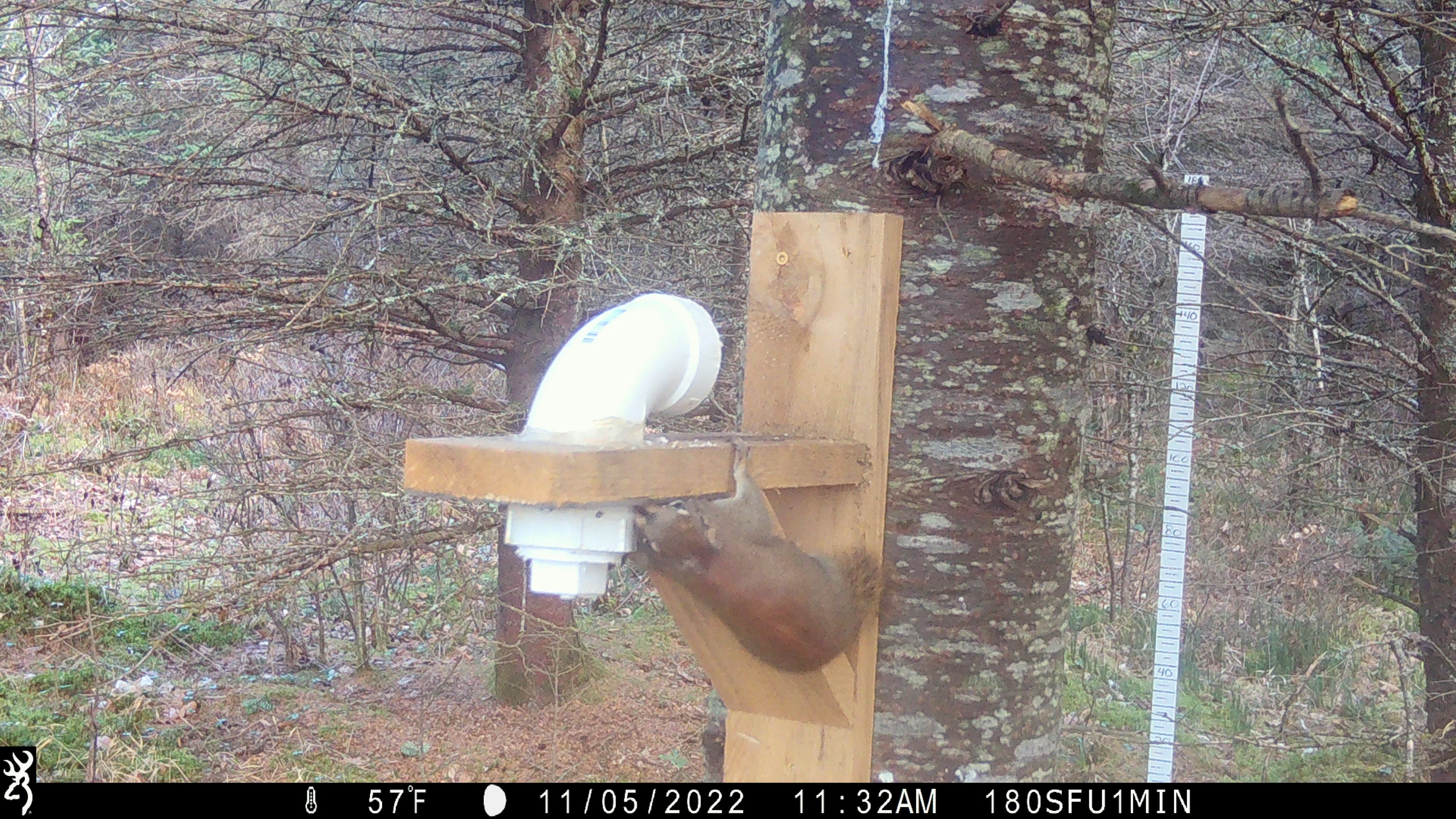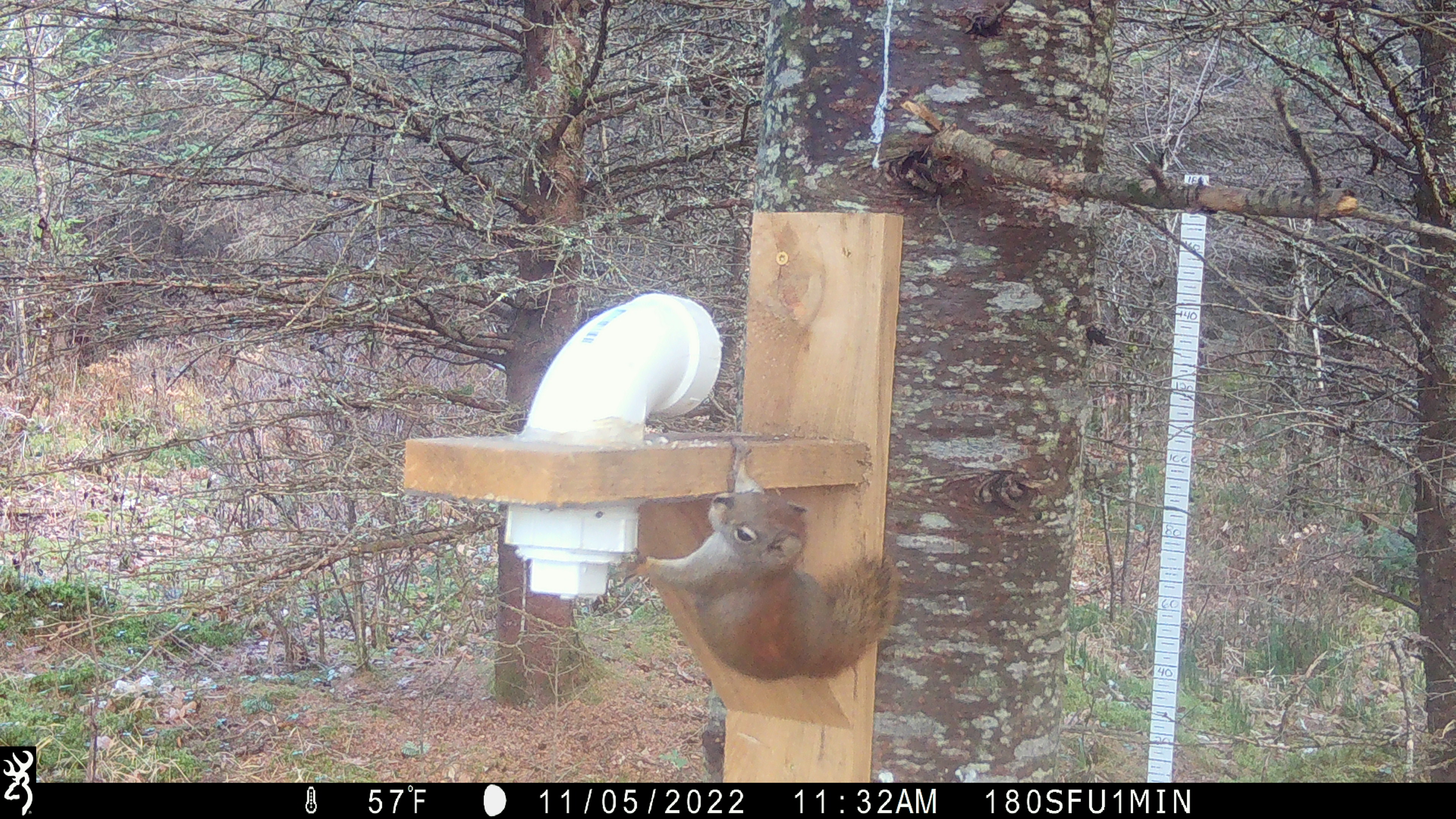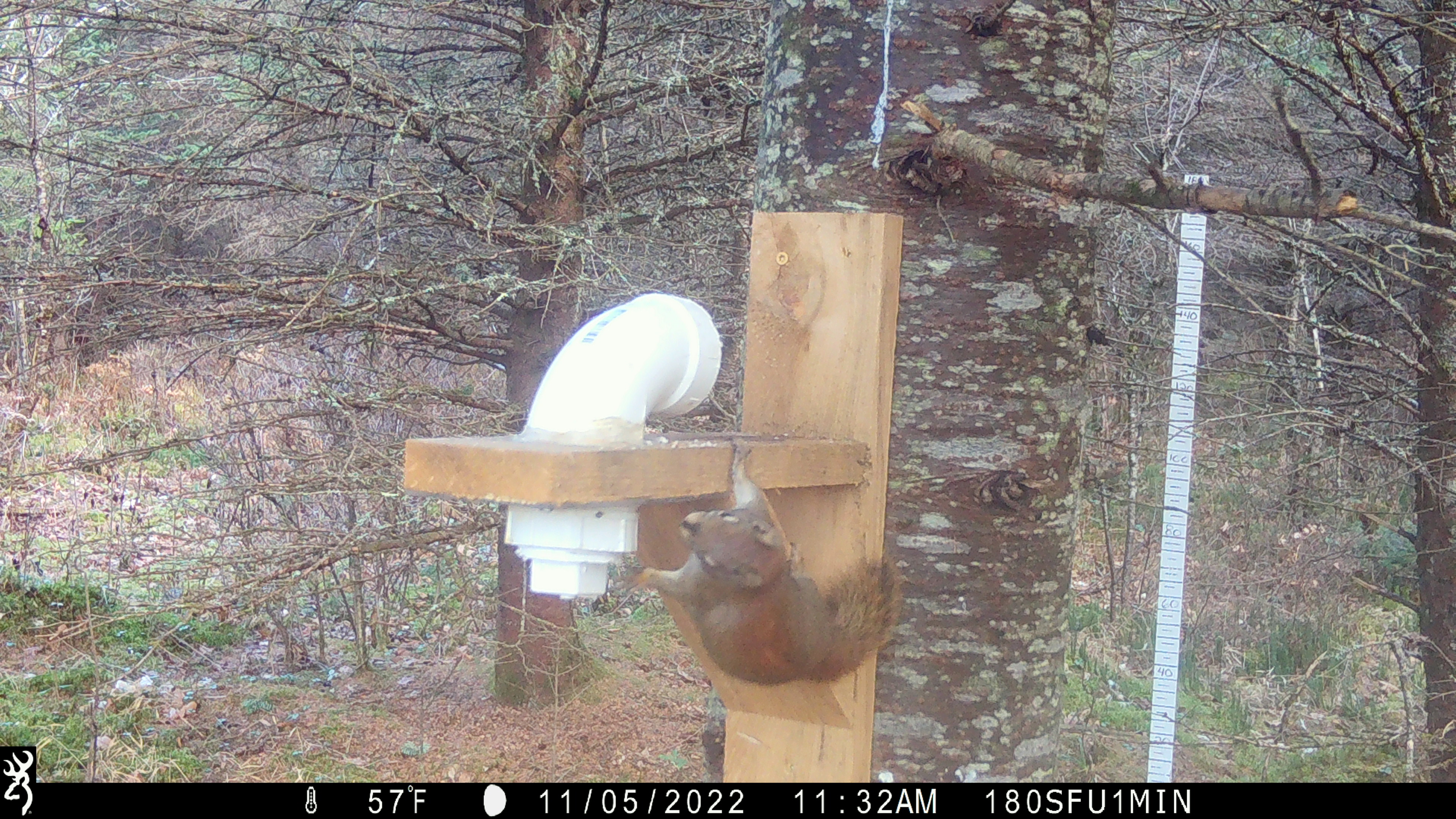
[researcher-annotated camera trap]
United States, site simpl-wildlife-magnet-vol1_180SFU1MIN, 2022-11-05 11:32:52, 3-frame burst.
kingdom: Animalia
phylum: Chordata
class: Mammalia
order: Rodentia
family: Sciuridae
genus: Tamiasciurus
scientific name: Tamiasciurus hudsonicus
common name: red squirrel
Red squirrel (Tamiasciurus hudsonicus).